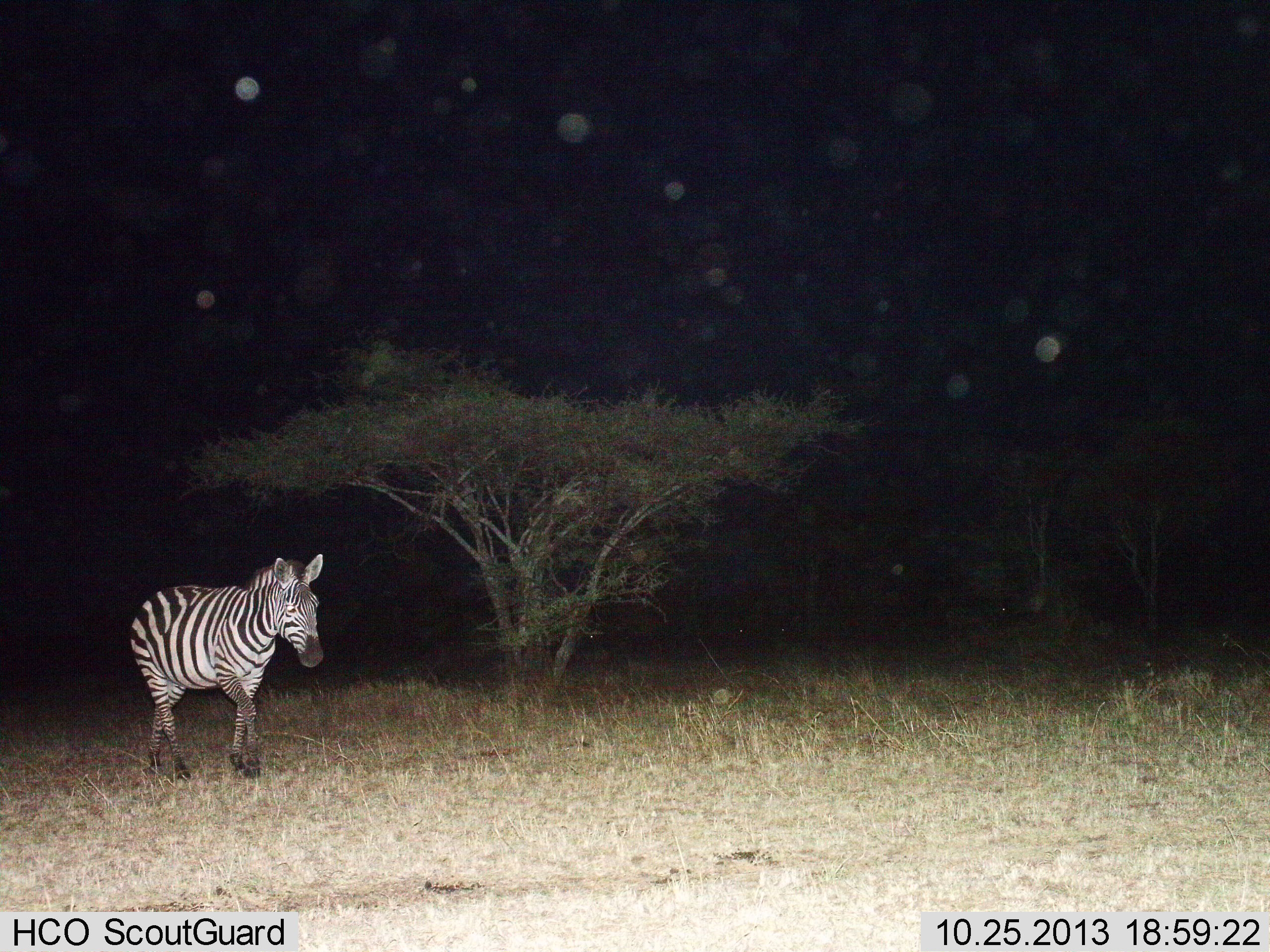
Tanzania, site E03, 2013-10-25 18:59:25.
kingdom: Animalia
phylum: Chordata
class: Mammalia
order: Perissodactyla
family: Equidae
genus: Equus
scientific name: Equus quagga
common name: plains zebra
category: zebra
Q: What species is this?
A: Zebra (plains zebra) (Equus quagga).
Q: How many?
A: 1.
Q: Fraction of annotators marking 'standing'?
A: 0%.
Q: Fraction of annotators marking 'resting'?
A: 0%.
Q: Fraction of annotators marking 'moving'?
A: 100%.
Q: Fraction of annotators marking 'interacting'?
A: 0%.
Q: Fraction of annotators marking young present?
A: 0%.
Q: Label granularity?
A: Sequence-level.